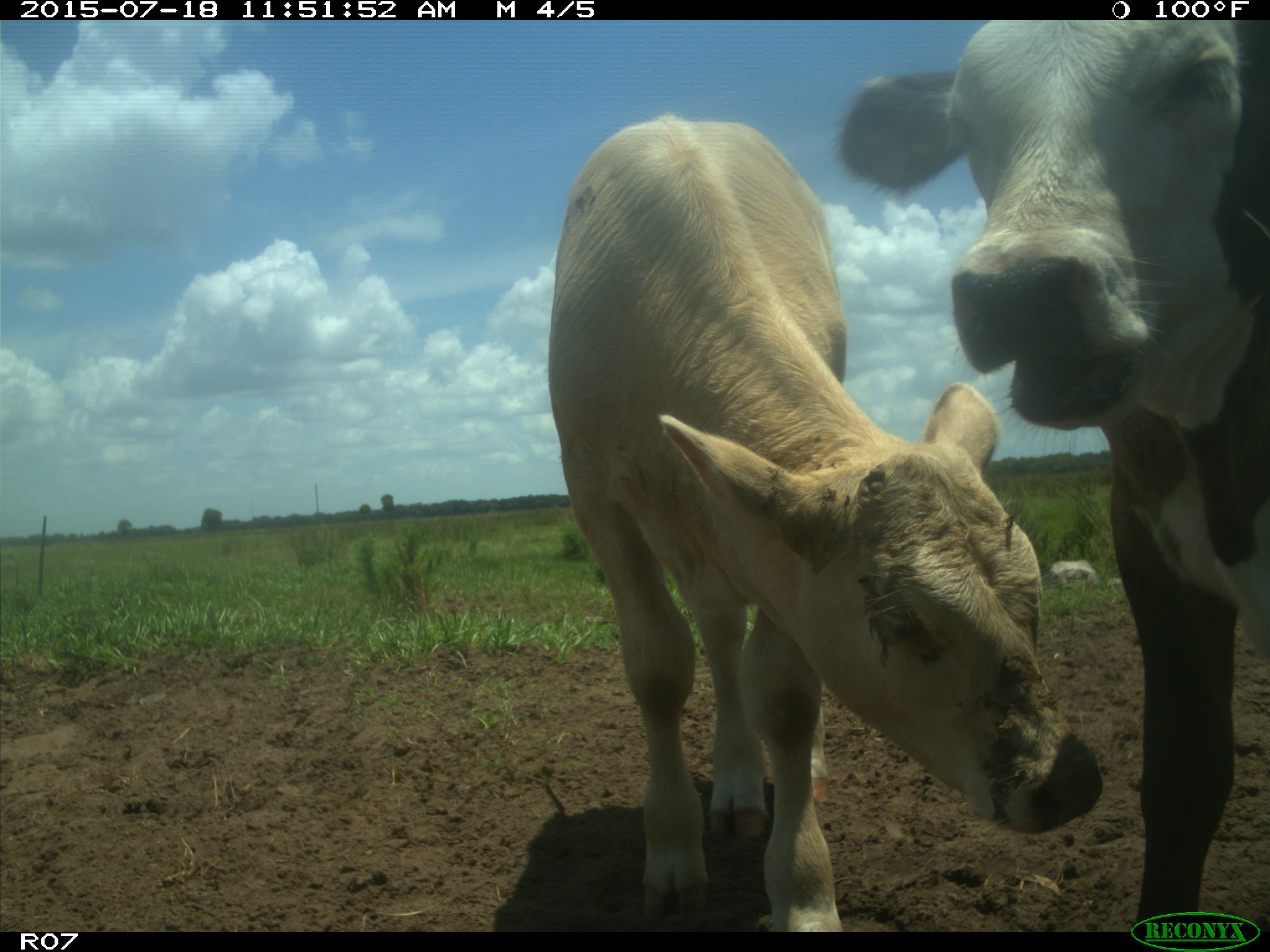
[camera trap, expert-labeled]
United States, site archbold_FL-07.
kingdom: Animalia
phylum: Chordata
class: Mammalia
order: Artiodactyla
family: Bovidae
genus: Bos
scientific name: Bos taurus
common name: domestic cow